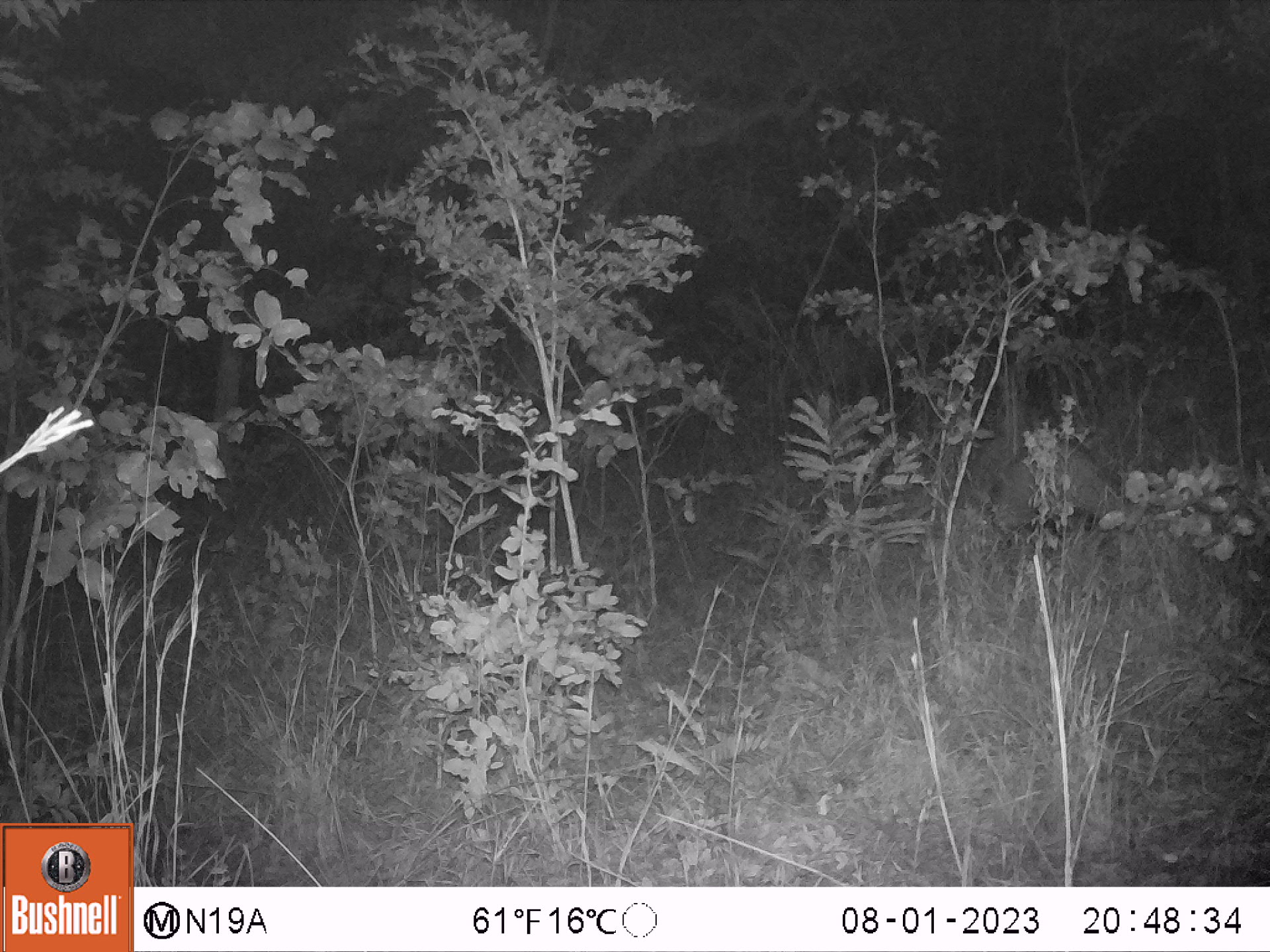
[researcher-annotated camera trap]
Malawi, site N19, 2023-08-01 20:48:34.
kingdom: Animalia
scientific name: Animalia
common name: other animal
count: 1